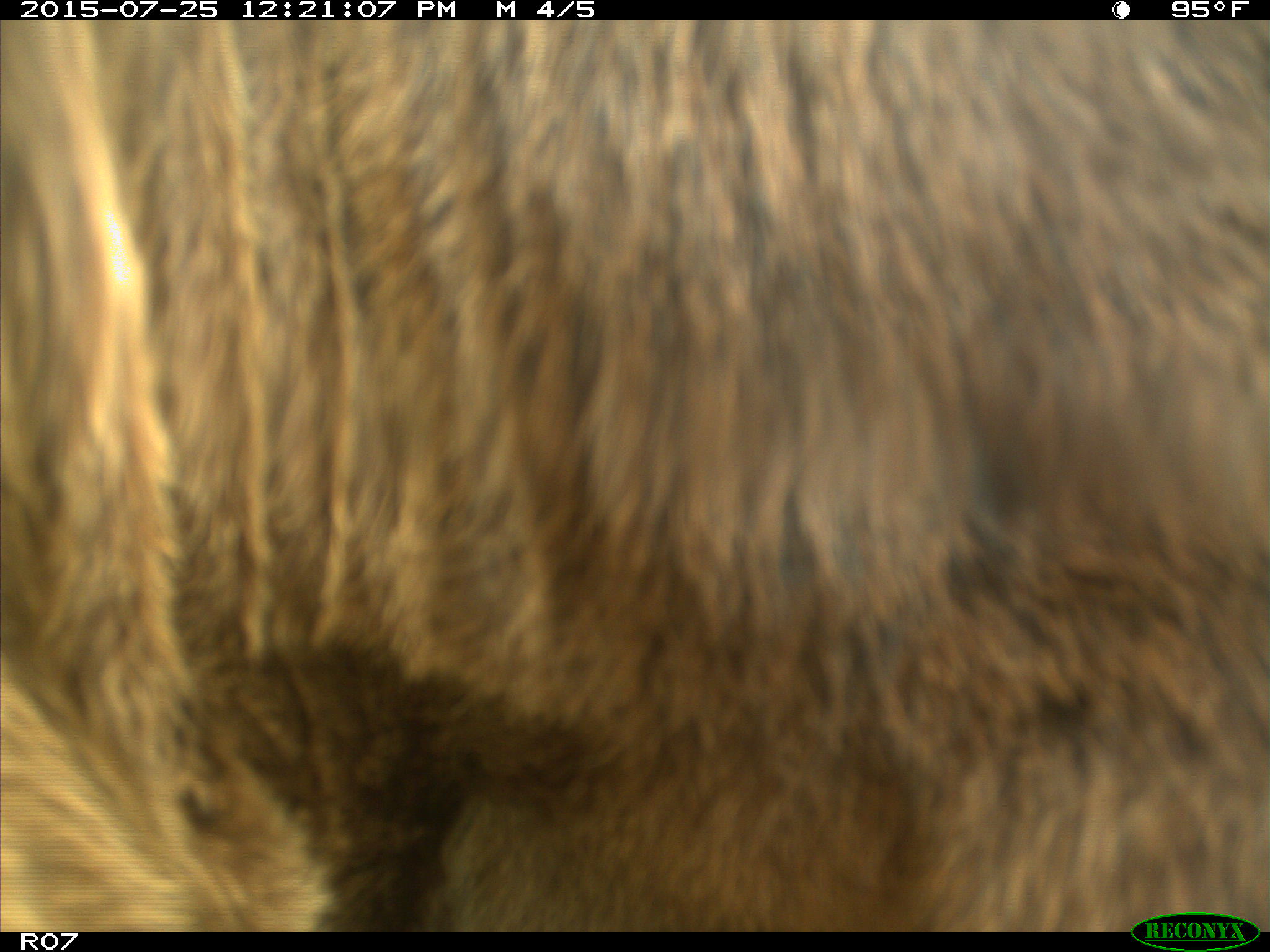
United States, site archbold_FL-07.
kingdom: Animalia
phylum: Chordata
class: Mammalia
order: Artiodactyla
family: Bovidae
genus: Bos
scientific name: Bos taurus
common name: domestic cow